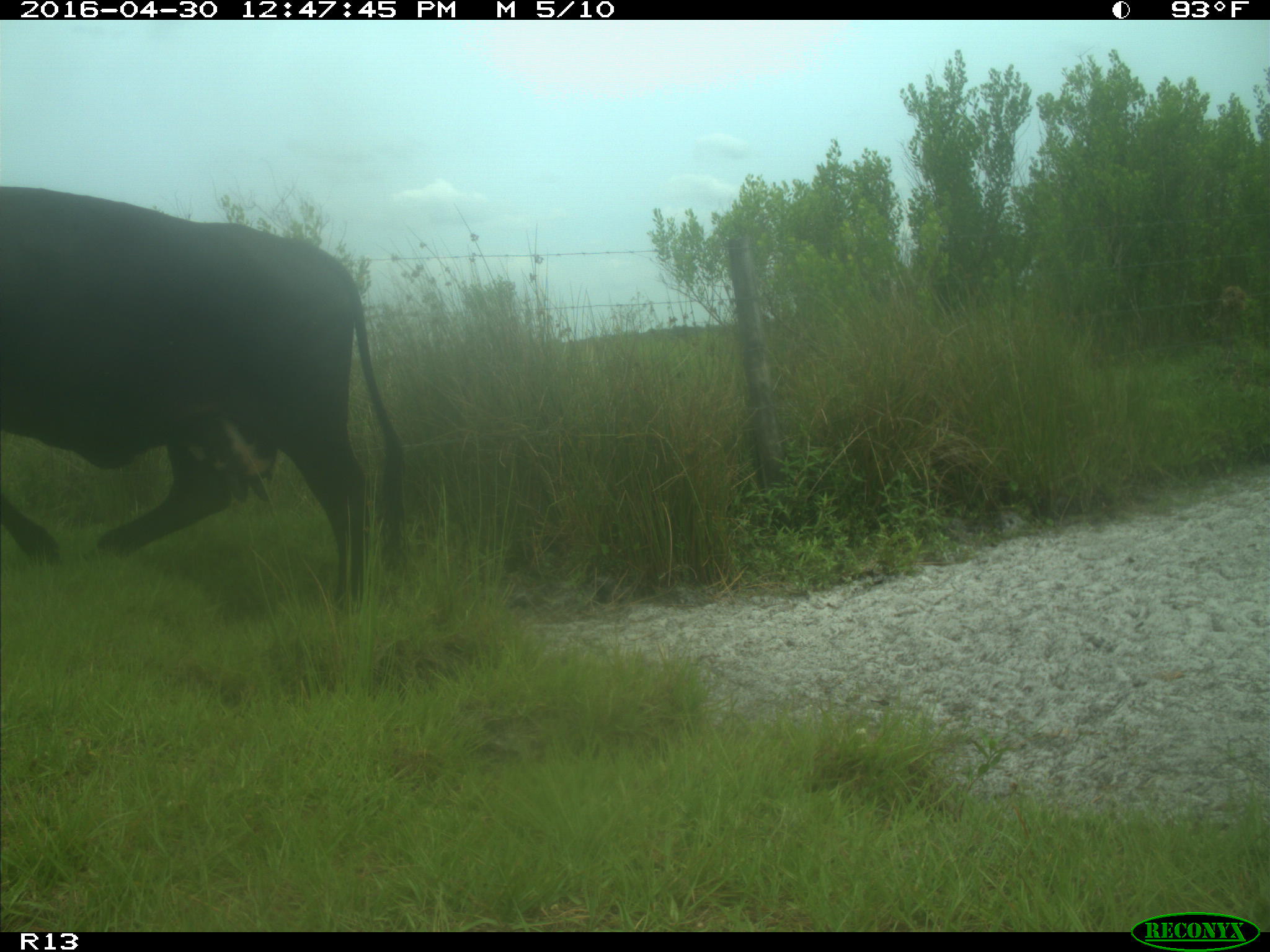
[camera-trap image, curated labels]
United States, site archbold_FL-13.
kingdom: Animalia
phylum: Chordata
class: Mammalia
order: Artiodactyla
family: Bovidae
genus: Bos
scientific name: Bos taurus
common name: domestic cow